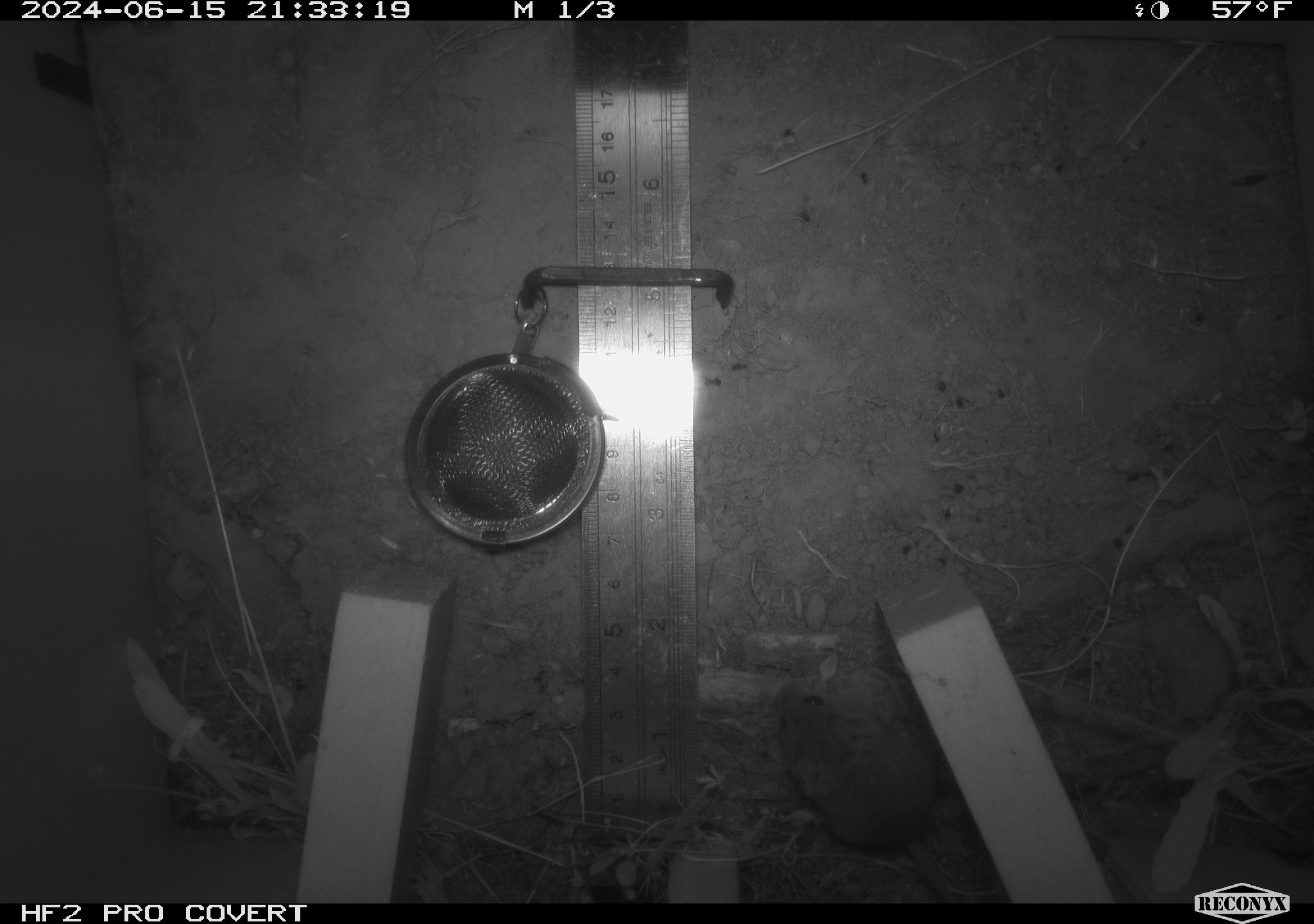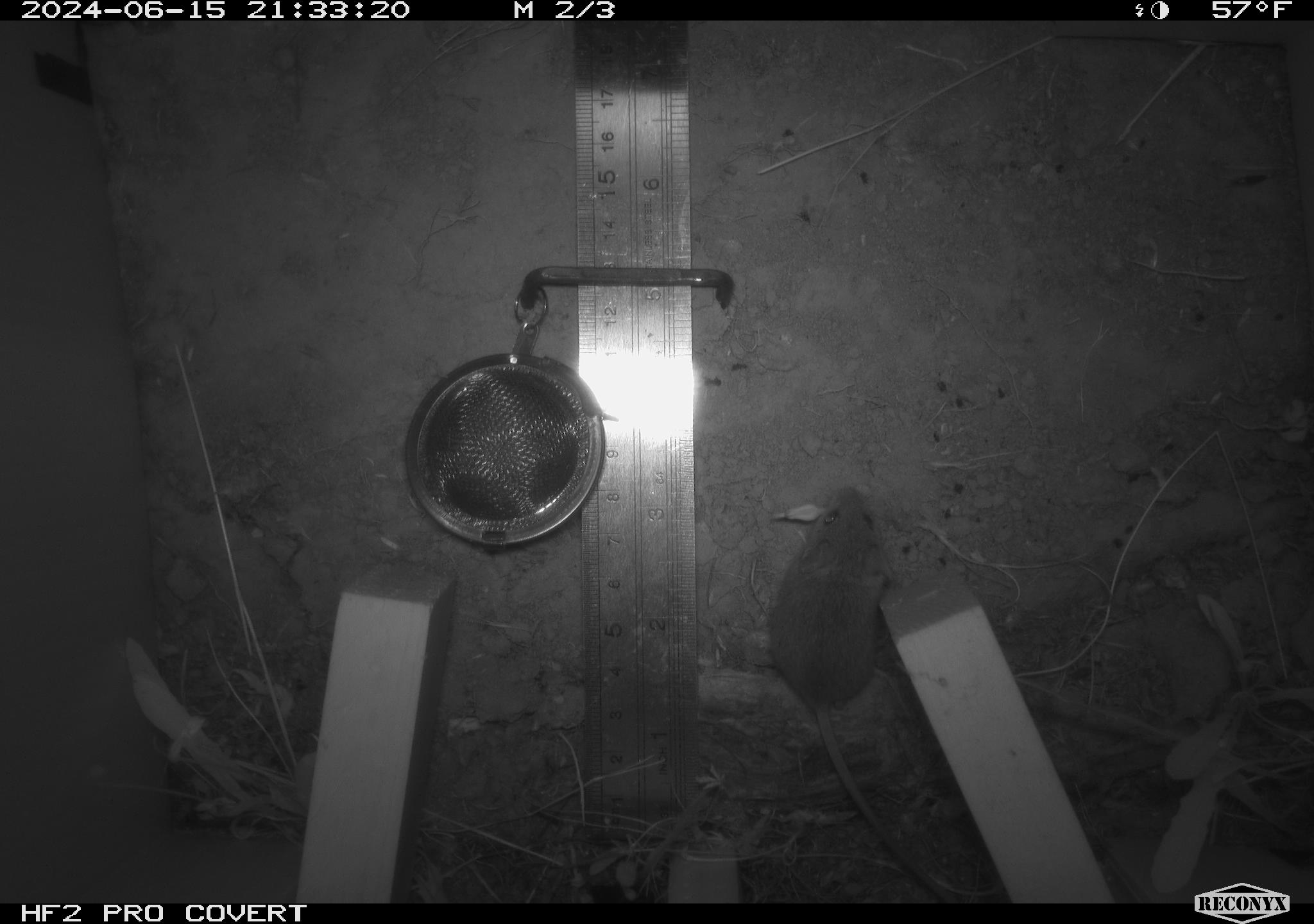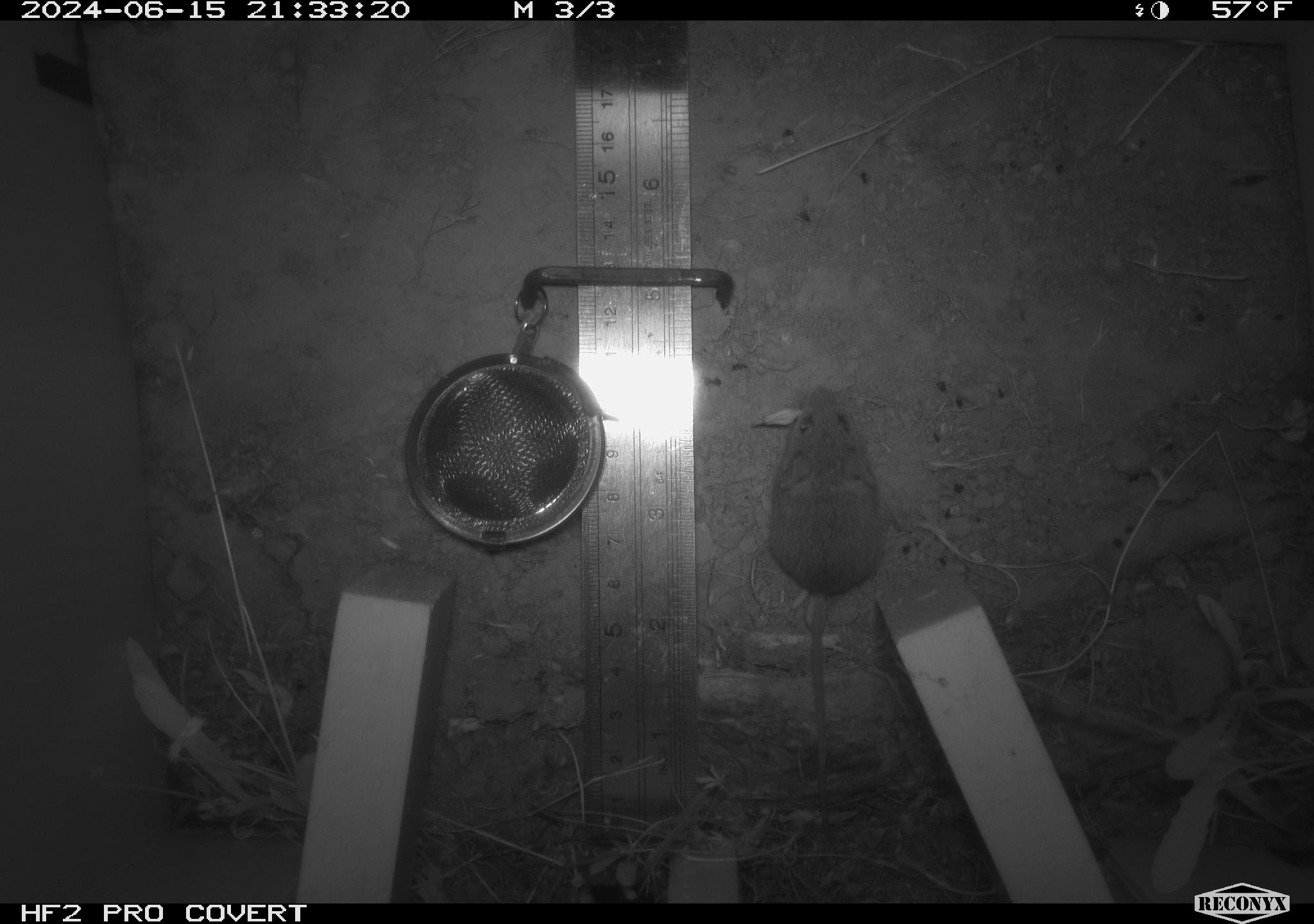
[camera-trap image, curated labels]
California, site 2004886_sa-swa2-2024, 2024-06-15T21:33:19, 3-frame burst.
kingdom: Animalia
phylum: Chordata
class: Mammalia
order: Rodentia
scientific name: Rodentia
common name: mouse species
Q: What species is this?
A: Mouse species (Rodentia).